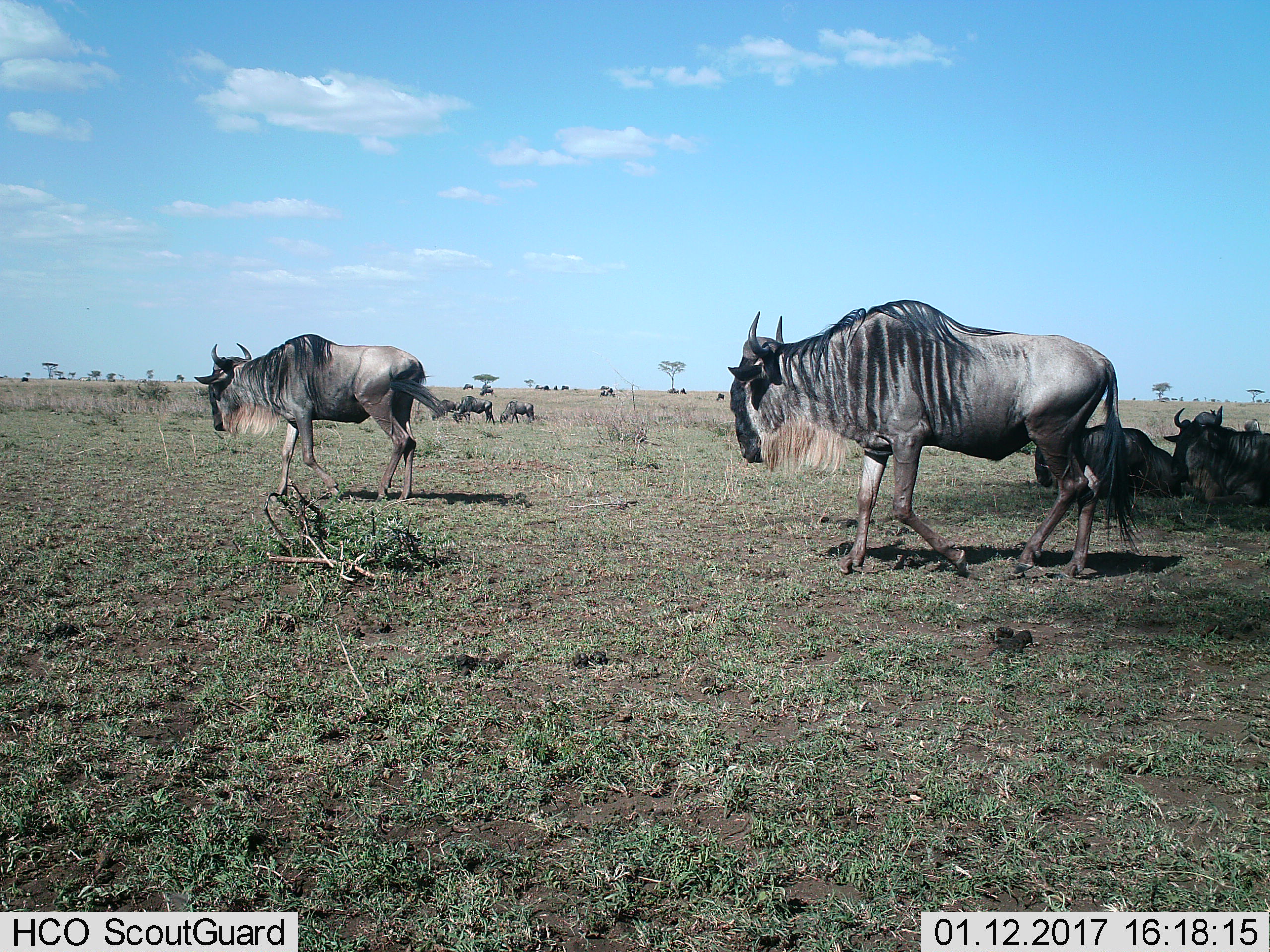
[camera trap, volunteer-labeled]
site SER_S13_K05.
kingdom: Animalia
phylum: Chordata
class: Mammalia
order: Artiodactyla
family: Bovidae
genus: Connochaetes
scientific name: Connochaetes taurinus taurinus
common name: blue wildebeest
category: wildebeestblue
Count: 11-50.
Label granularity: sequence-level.